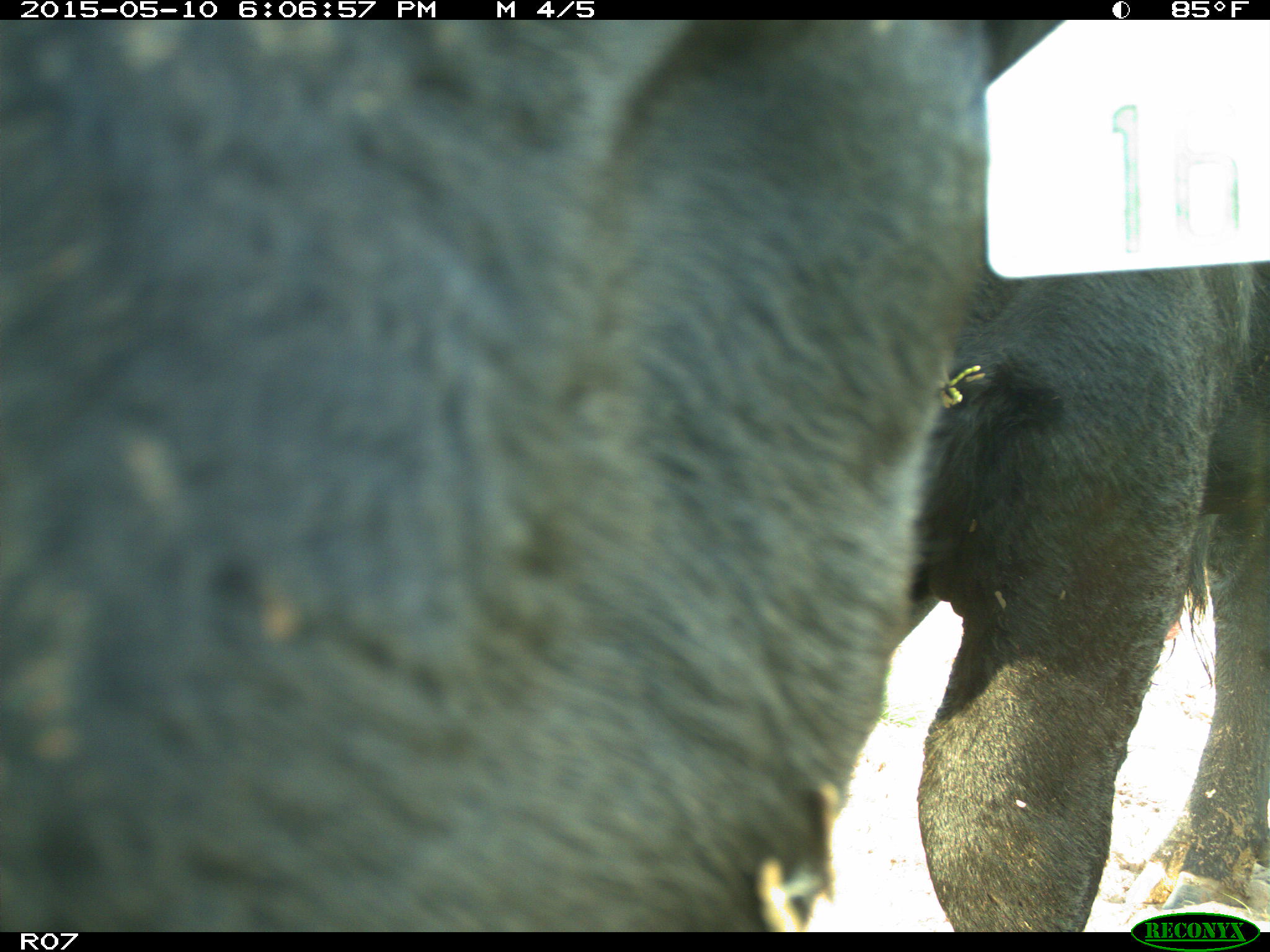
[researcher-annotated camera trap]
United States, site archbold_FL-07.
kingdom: Animalia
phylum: Chordata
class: Mammalia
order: Artiodactyla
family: Bovidae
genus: Bos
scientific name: Bos taurus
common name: domestic cow